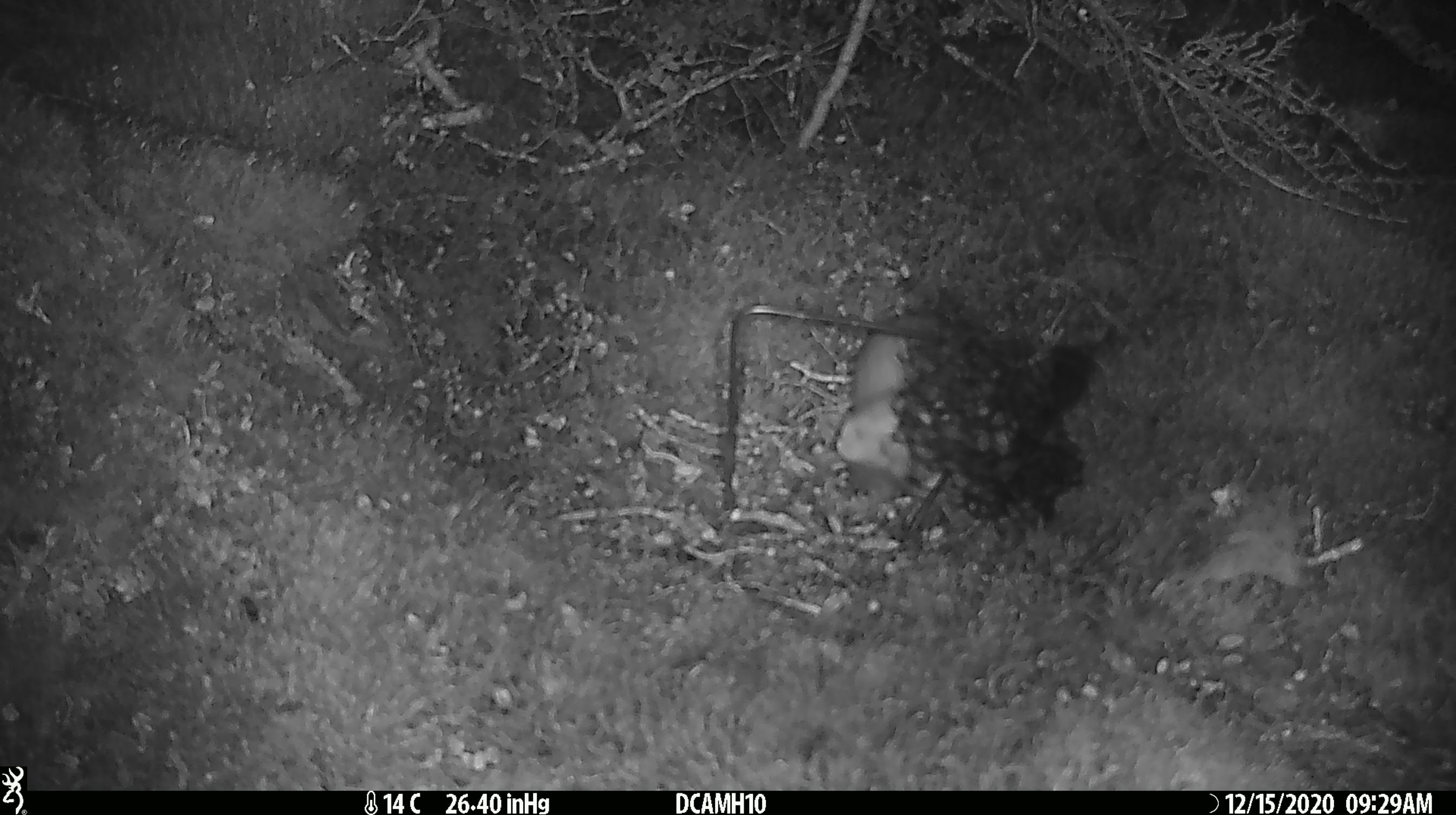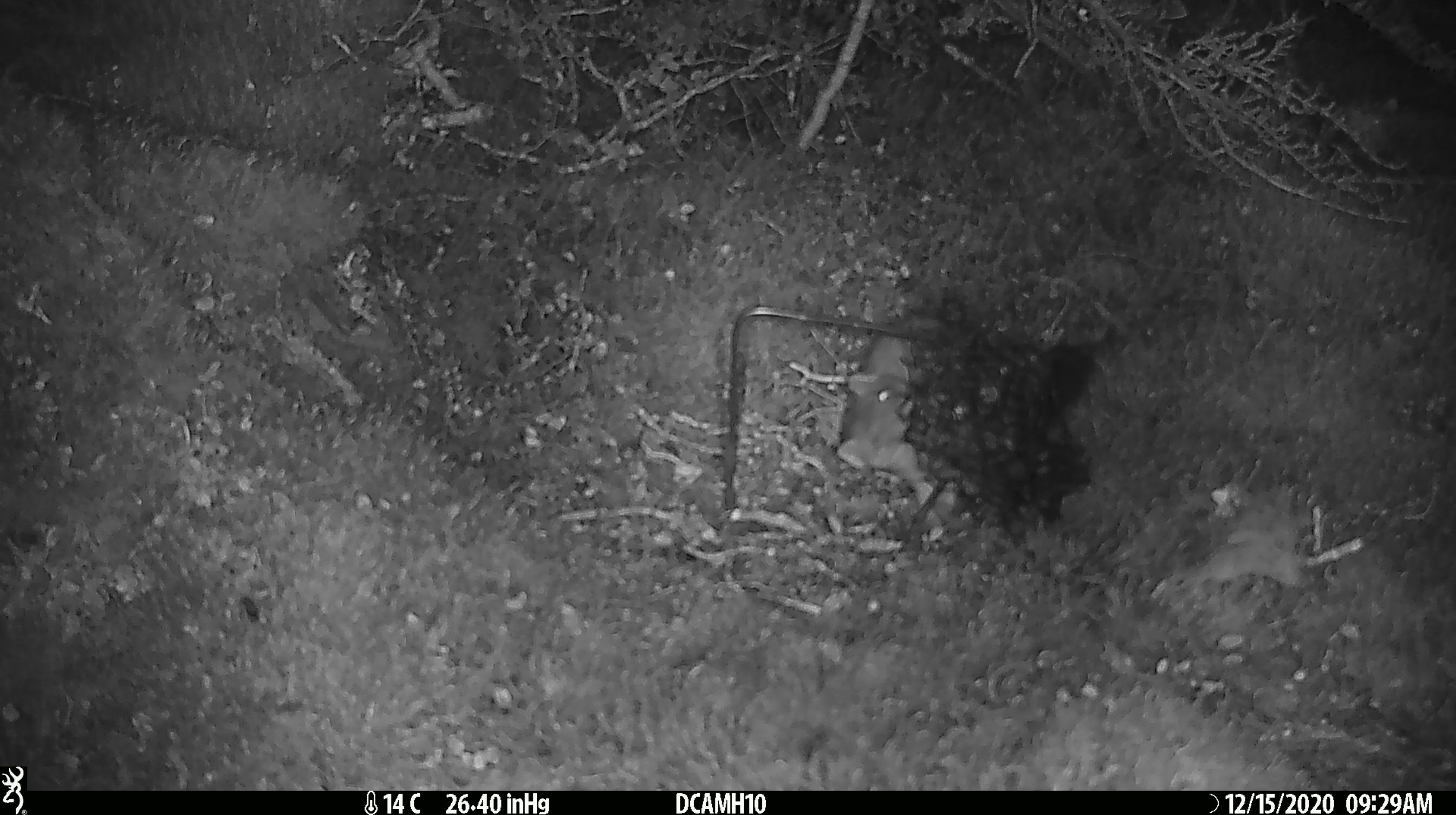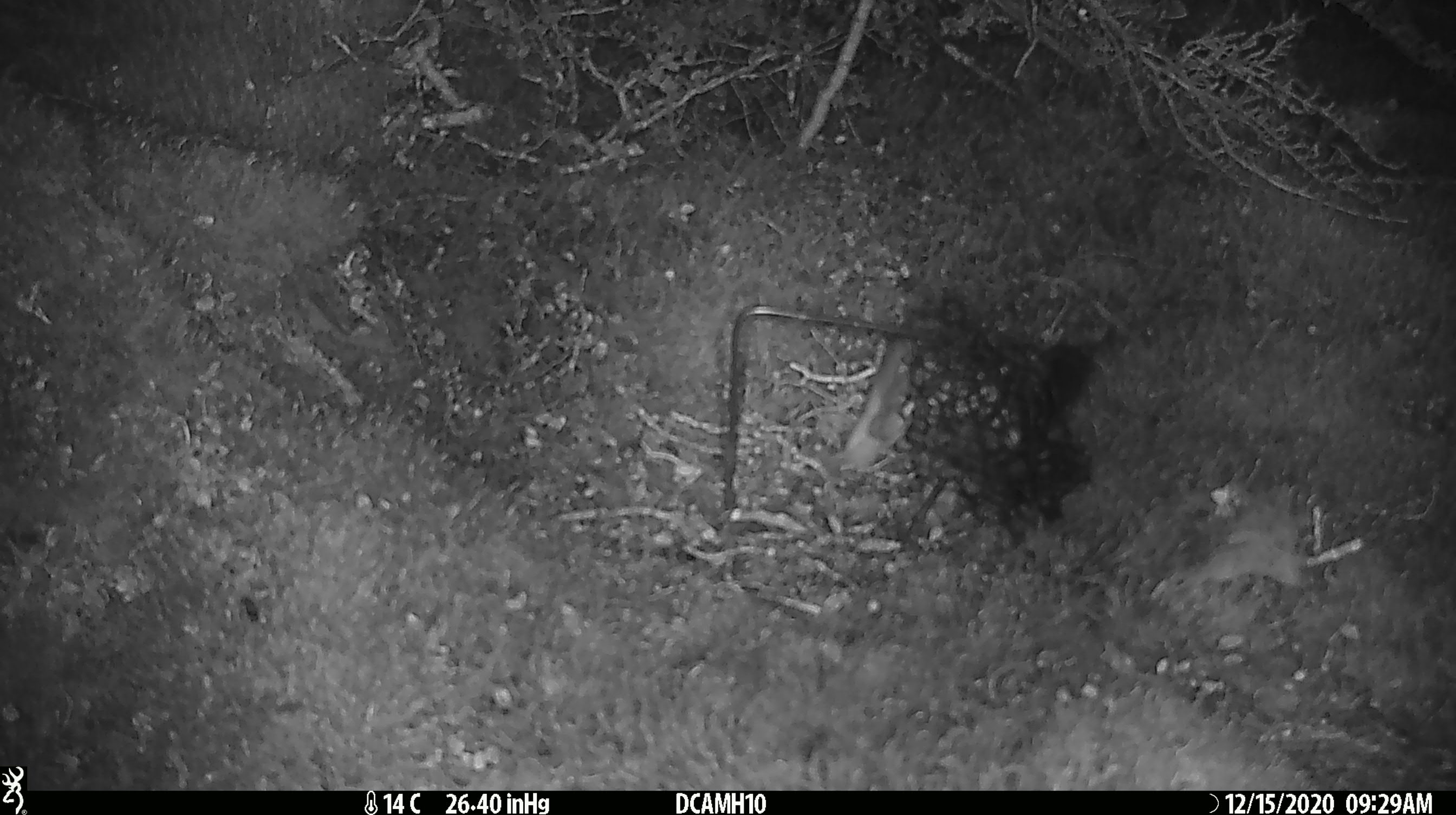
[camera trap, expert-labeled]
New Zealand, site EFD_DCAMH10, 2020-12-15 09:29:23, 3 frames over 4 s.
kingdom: Animalia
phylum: Chordata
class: Mammalia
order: Carnivora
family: Mustelidae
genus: Mustela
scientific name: Mustela erminea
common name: stoat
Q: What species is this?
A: Stoat (Mustela erminea).